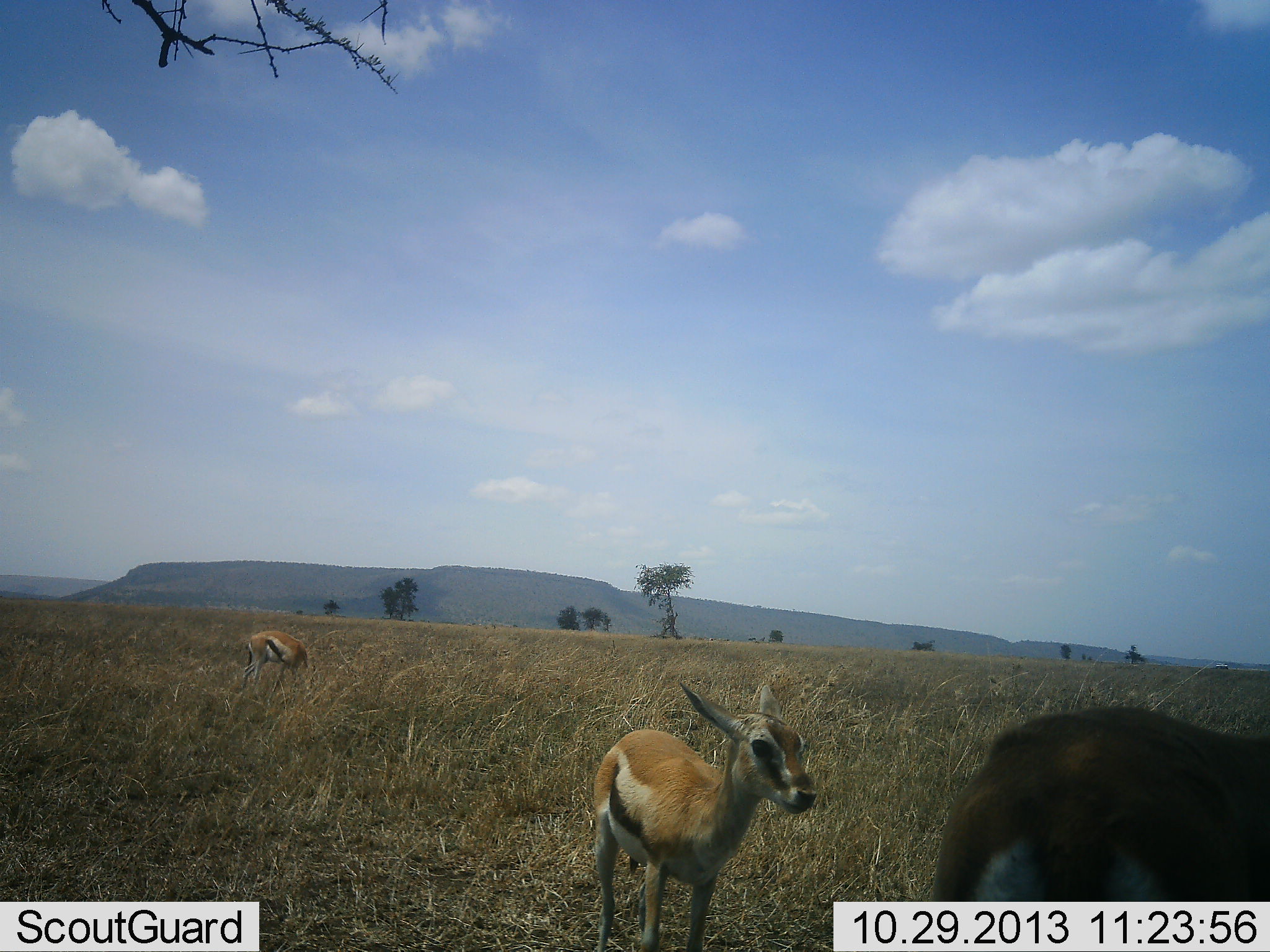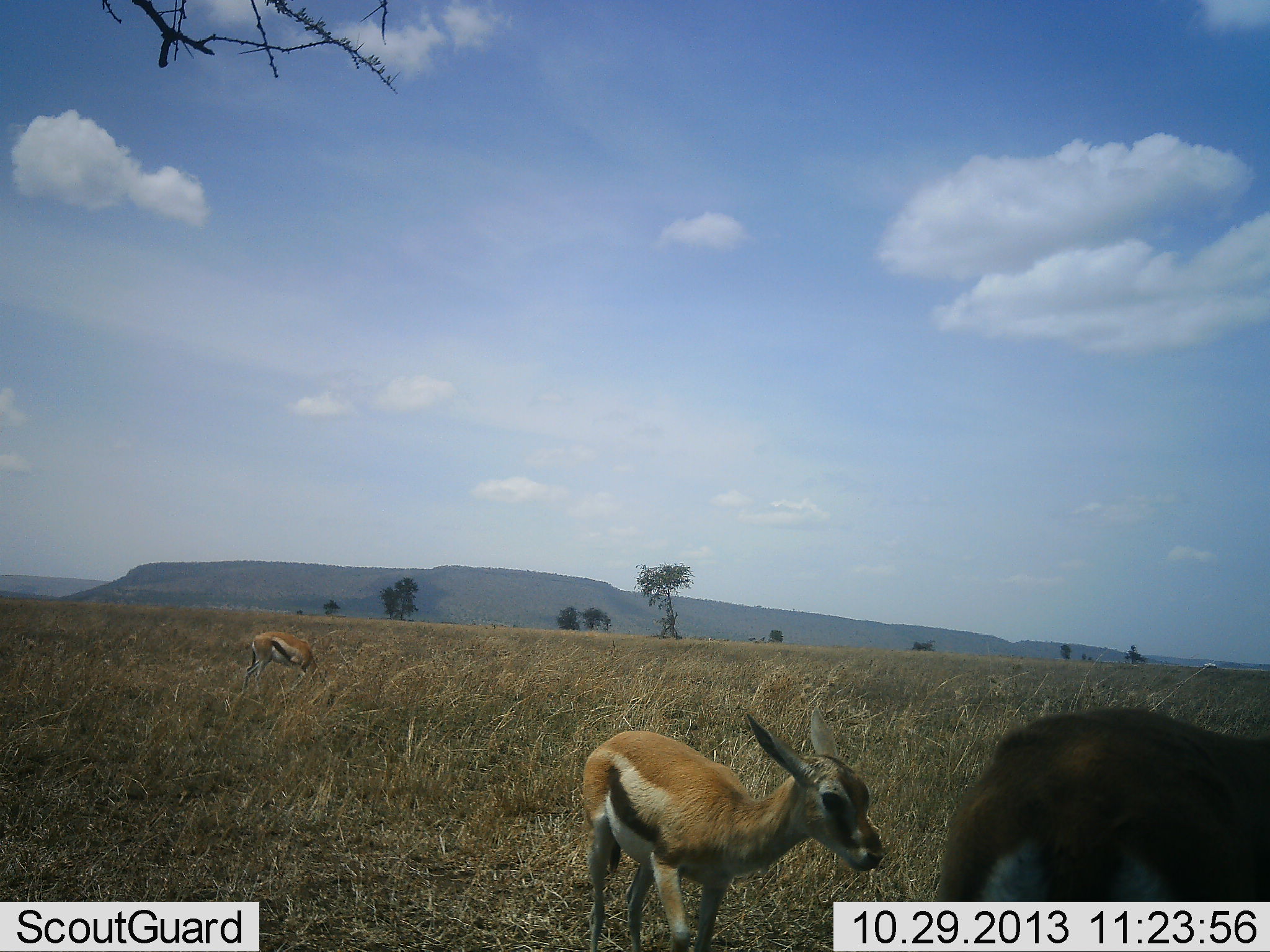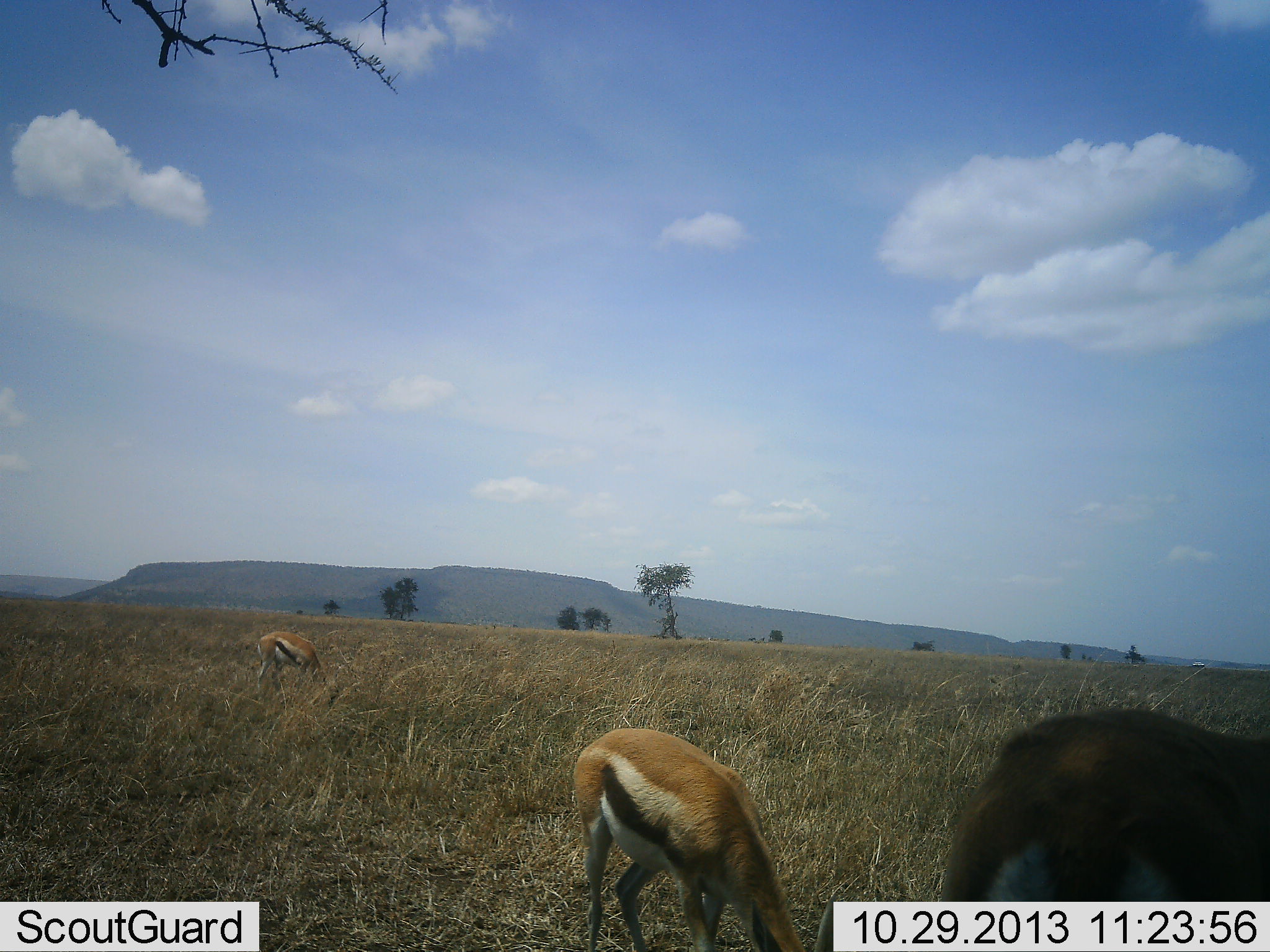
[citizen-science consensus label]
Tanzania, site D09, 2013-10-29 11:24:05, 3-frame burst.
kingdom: Animalia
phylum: Chordata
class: Mammalia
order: Artiodactyla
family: Bovidae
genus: Eudorcas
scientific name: Eudorcas thomsonii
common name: thomson's gazelle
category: gazellethomsons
Gazellethomsons (thomson's gazelle) (Eudorcas thomsonii), count 3. Behavior (volunteer vote fractions): standing 50%, resting 0%, moving 0%, interacting 0%. Young present (vote fraction): 60%. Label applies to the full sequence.